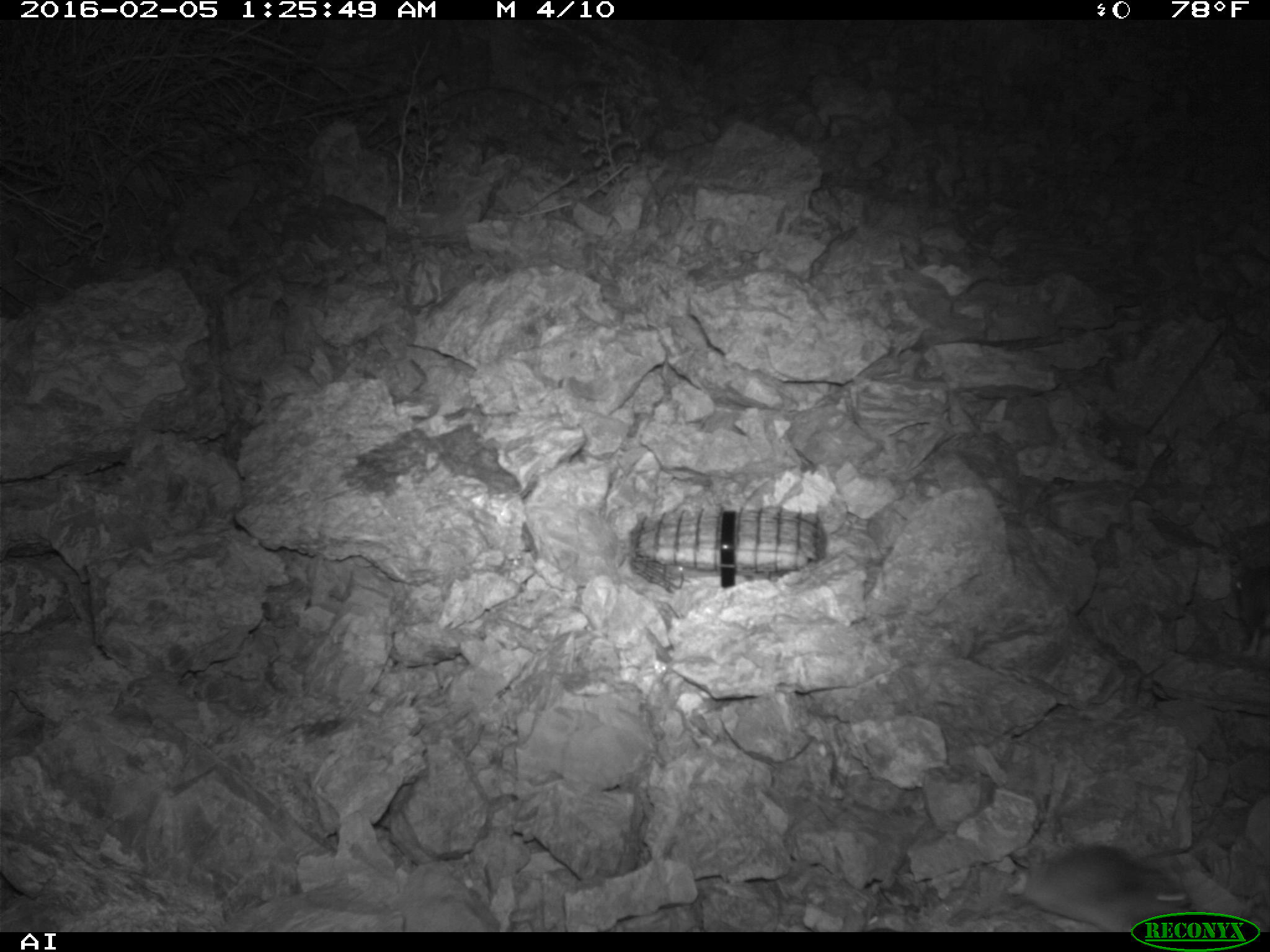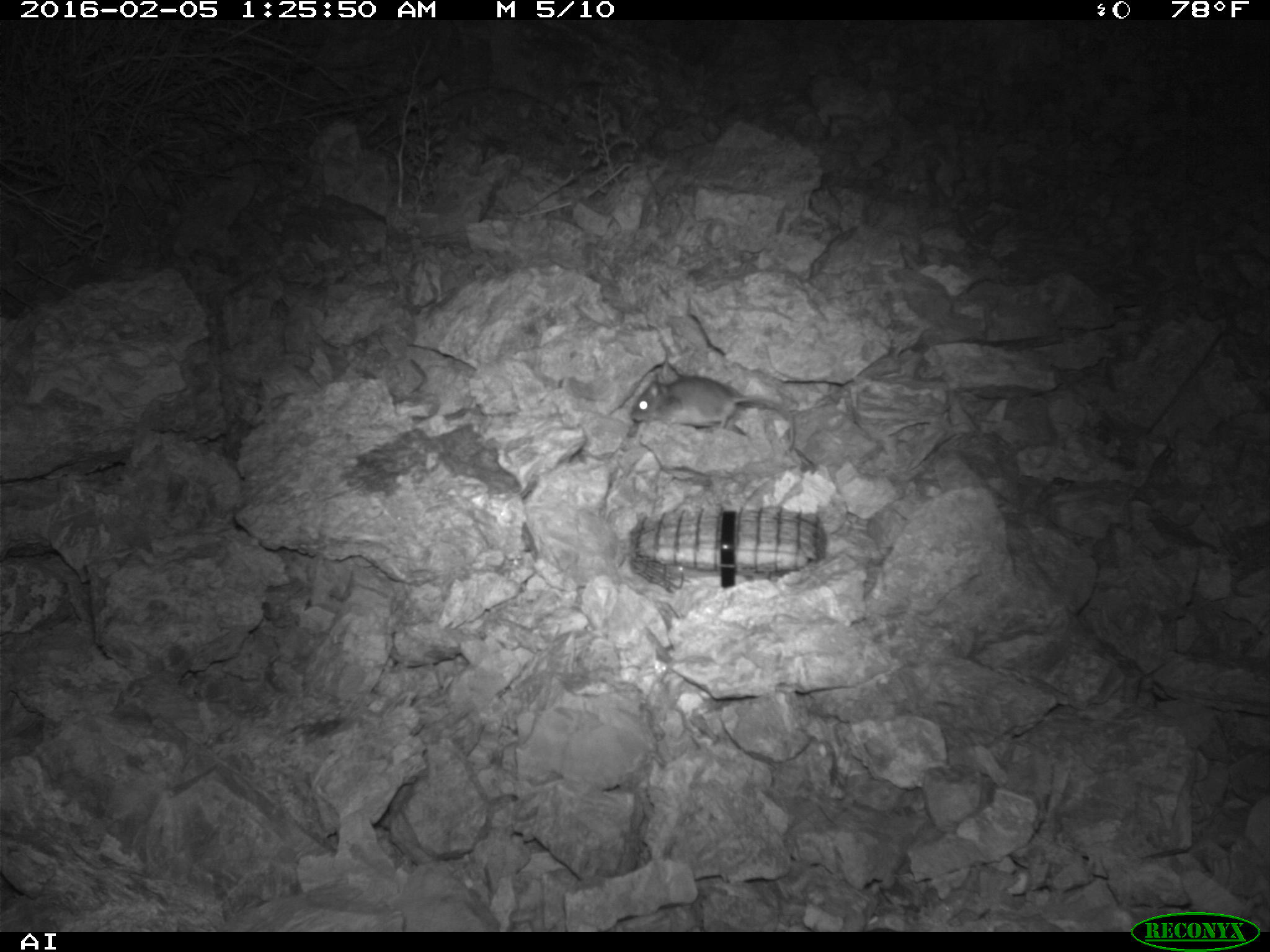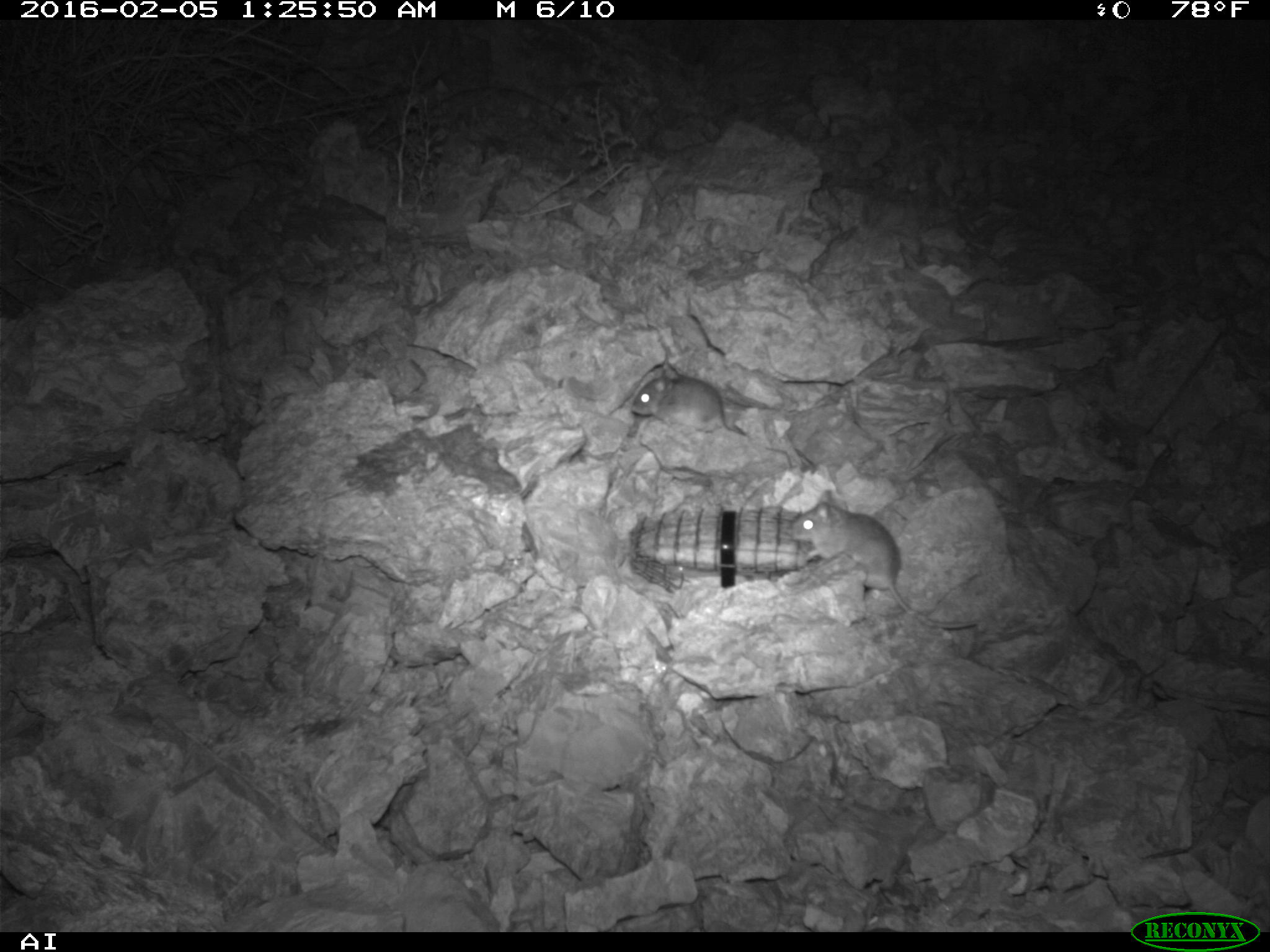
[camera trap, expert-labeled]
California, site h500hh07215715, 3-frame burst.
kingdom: Animalia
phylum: Chordata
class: Mammalia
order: Rodentia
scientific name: Rodentia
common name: rodent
Rodent (Rodentia).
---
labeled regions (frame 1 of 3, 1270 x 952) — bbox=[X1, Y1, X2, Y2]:
rodent: bbox=[1011, 819, 1188, 930]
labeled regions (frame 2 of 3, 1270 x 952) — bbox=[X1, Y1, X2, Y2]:
rodent: bbox=[629, 372, 794, 449]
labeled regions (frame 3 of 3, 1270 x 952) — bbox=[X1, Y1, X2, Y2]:
rodent: bbox=[790, 489, 977, 629]; bbox=[631, 362, 745, 436]